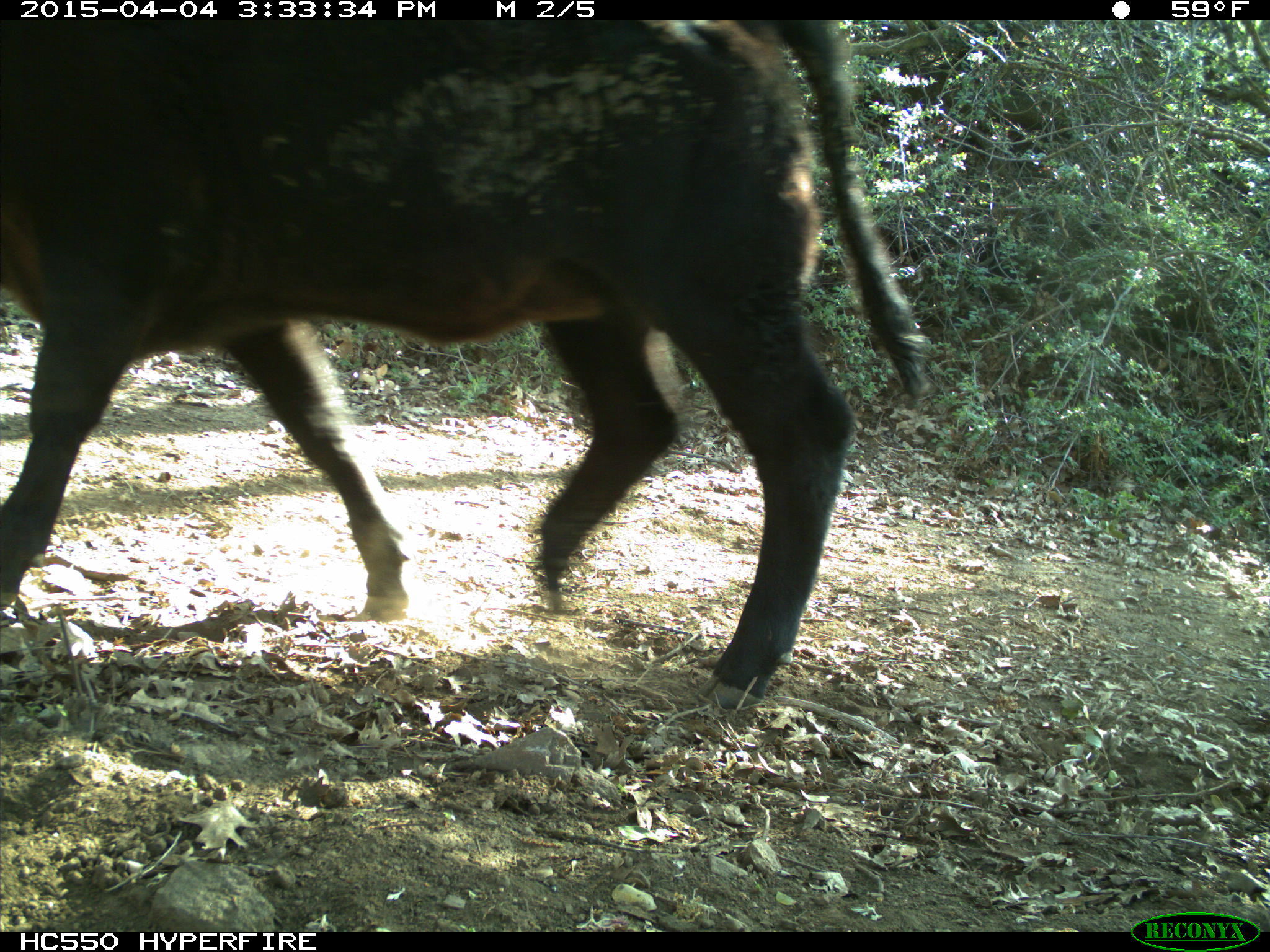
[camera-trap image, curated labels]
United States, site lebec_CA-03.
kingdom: Animalia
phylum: Chordata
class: Mammalia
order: Artiodactyla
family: Bovidae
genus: Bos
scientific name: Bos taurus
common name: domestic cow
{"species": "Bos taurus (domestic cow)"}